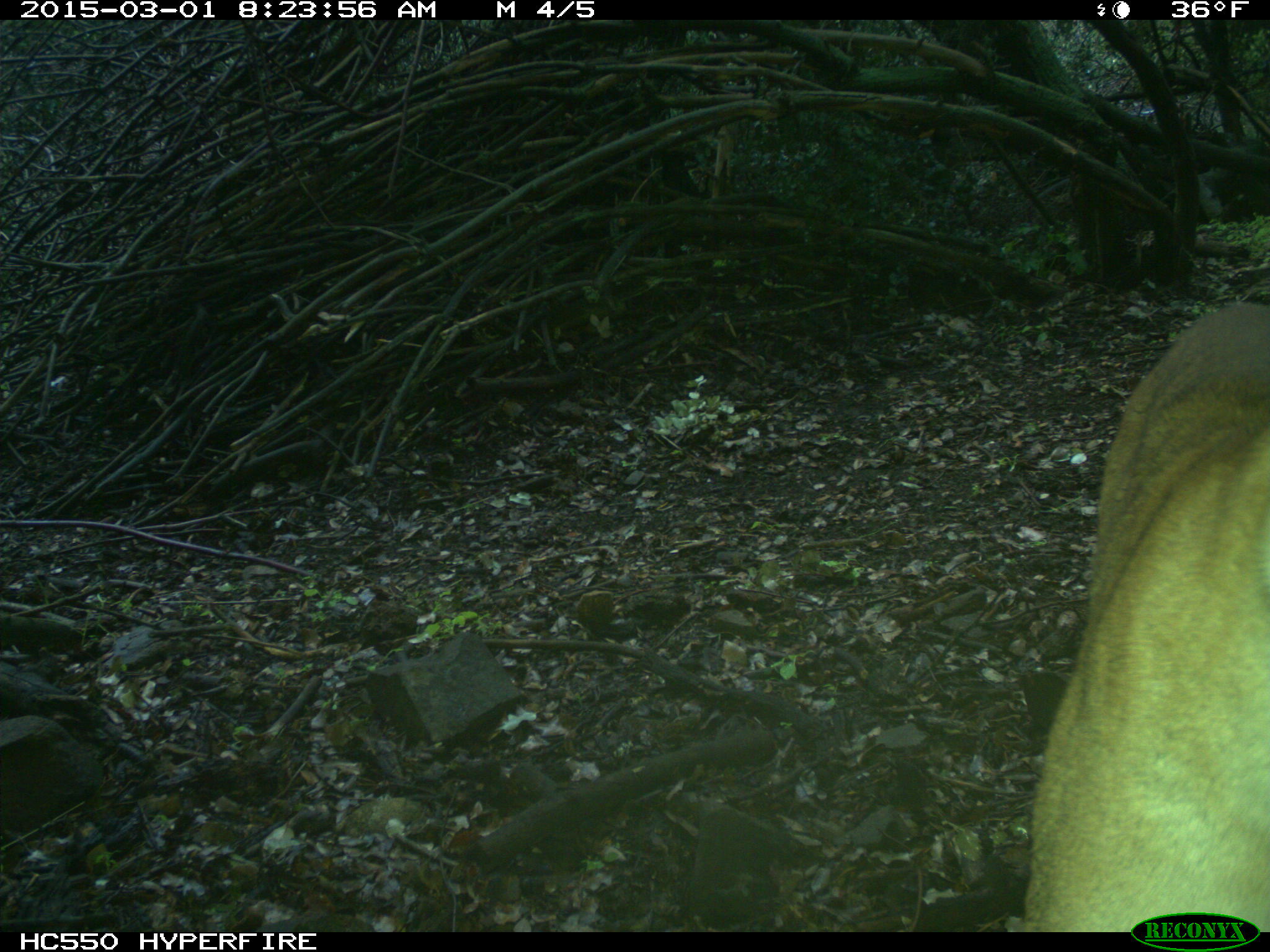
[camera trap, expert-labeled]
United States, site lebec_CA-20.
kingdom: Animalia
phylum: Chordata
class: Mammalia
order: Carnivora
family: Felidae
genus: Puma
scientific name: Puma concolor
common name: mountain lion